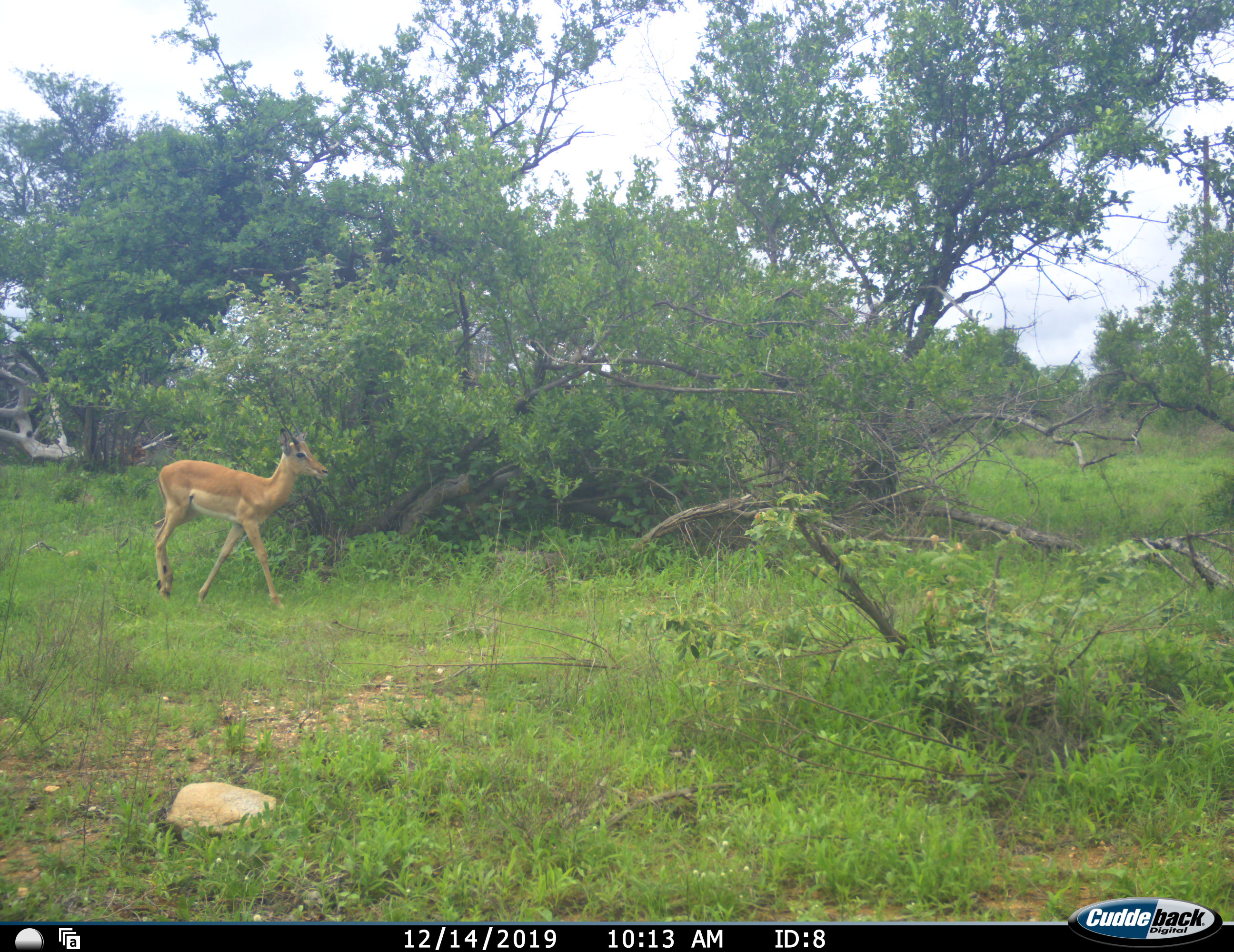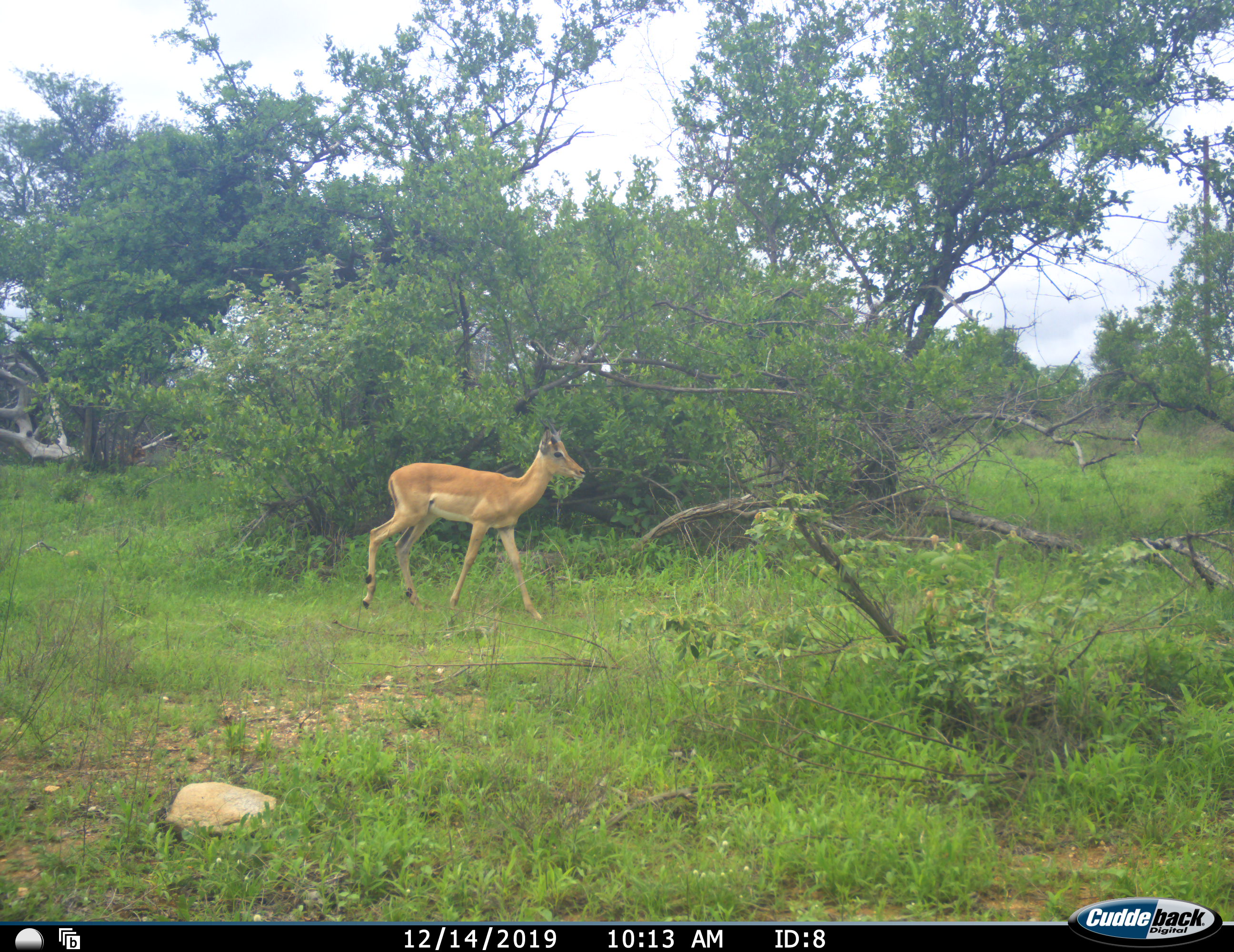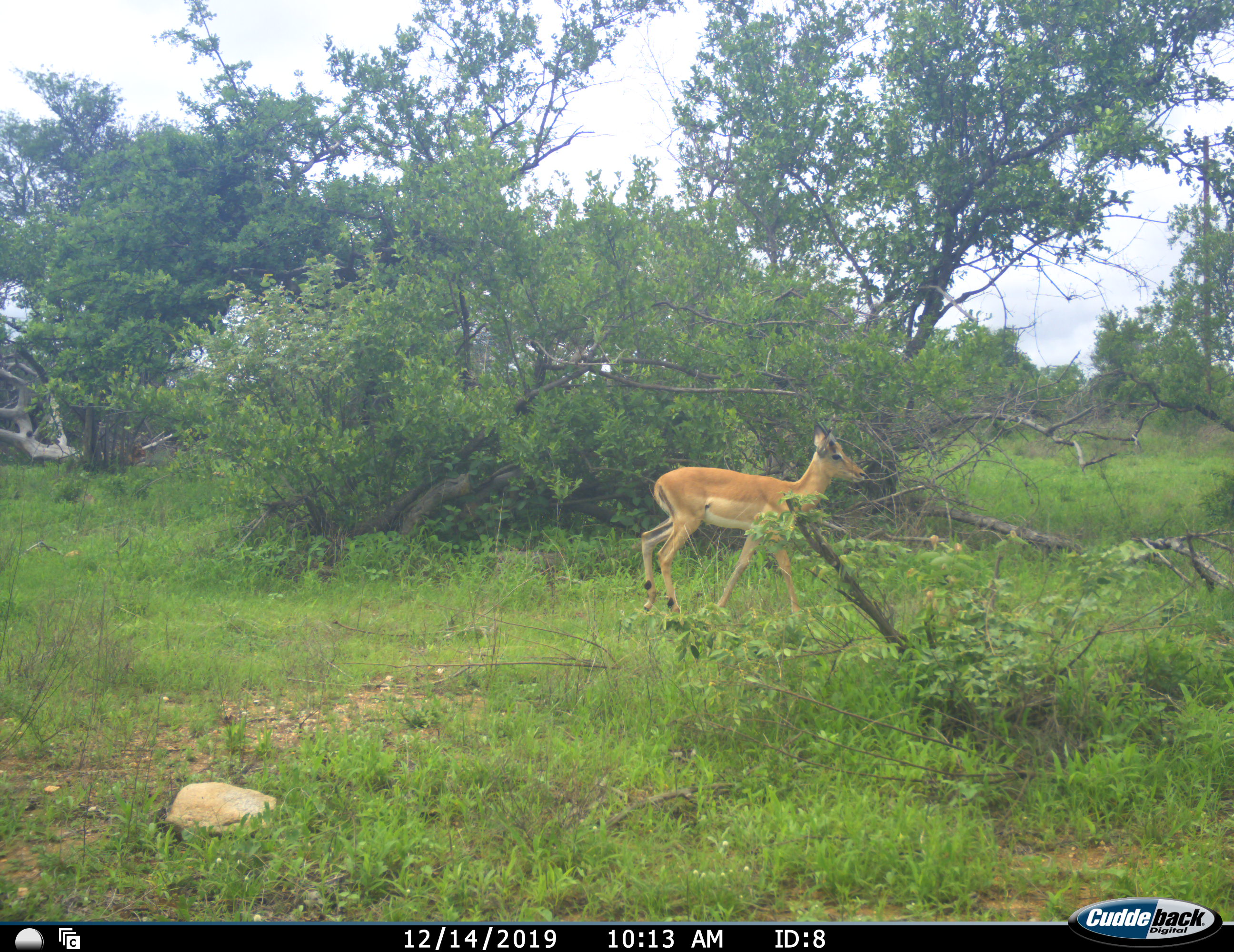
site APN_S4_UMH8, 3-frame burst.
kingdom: Animalia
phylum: Chordata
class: Mammalia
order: Artiodactyla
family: Bovidae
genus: Aepyceros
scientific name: Aepyceros melampus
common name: impala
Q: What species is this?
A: Impala (Aepyceros melampus).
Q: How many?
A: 1.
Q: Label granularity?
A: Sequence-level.